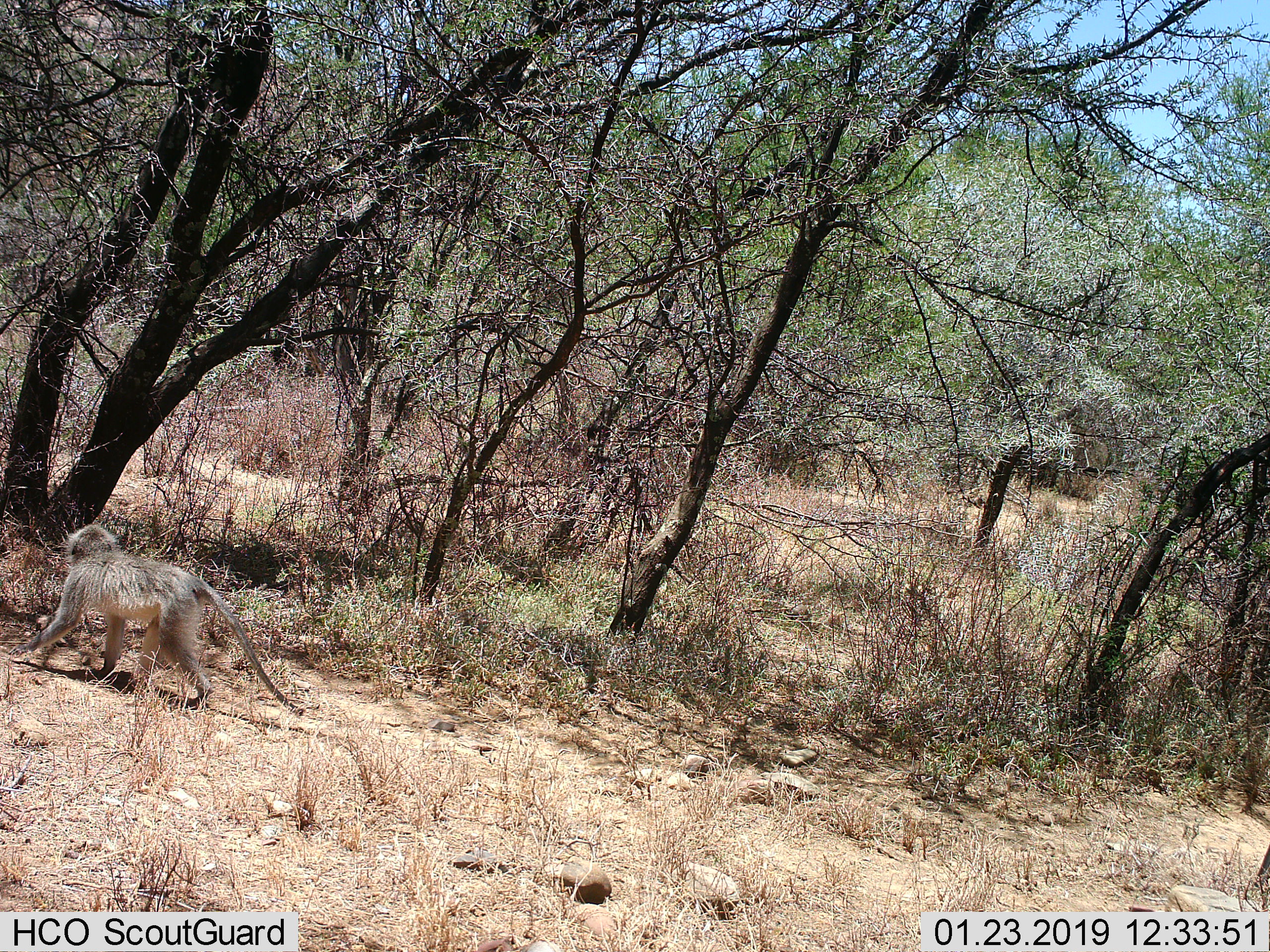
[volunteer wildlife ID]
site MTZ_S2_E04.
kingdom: Animalia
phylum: Chordata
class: Mammalia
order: Primates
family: Cercopithecidae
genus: Chlorocebus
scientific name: Chlorocebus pygerythrus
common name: vervet monkey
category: monkeyvervet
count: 1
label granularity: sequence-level